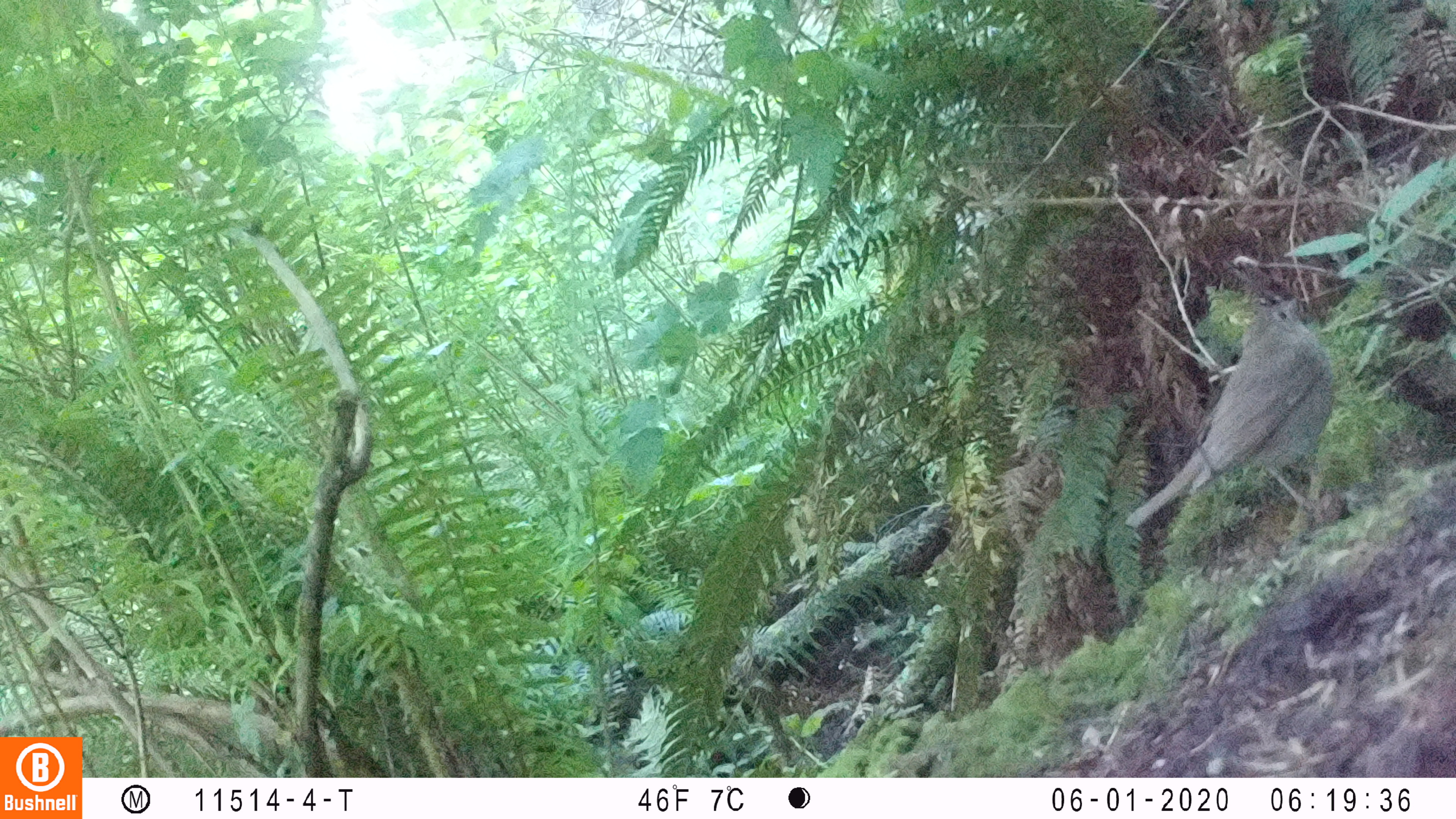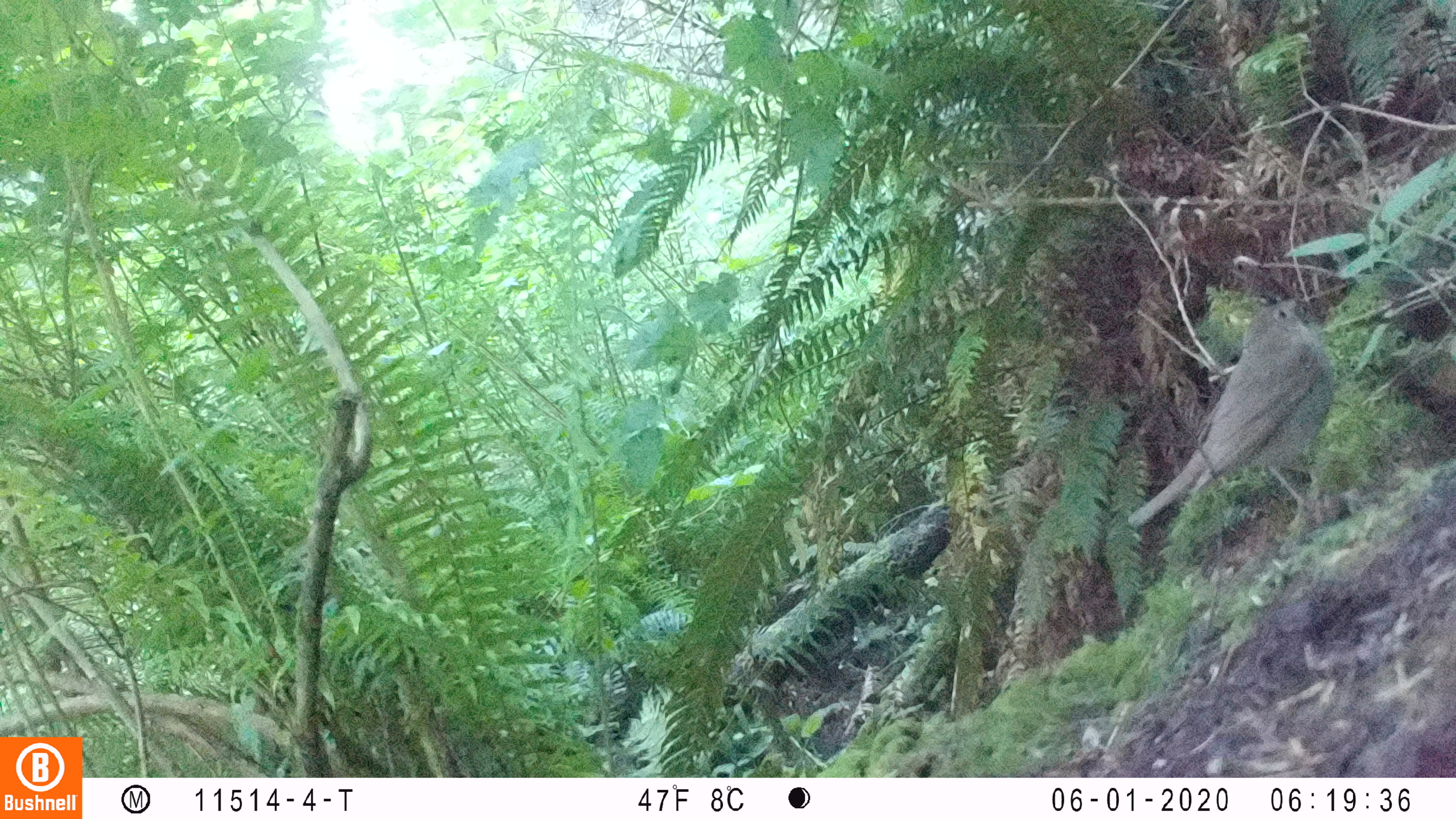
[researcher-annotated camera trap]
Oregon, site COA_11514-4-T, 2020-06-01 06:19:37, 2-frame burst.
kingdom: Animalia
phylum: Chordata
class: Aves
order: Passeriformes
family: Turdidae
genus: Catharus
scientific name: Catharus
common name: brown thrushes and nightingale-thrushes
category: catharus species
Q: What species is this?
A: Catharus species (brown thrushes and nightingale-thrushes) (Catharus).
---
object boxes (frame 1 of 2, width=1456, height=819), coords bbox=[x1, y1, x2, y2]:
catharus species: bbox=[1112, 285, 1351, 556]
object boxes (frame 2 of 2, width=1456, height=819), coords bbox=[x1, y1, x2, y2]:
catharus species: bbox=[1115, 283, 1360, 550]